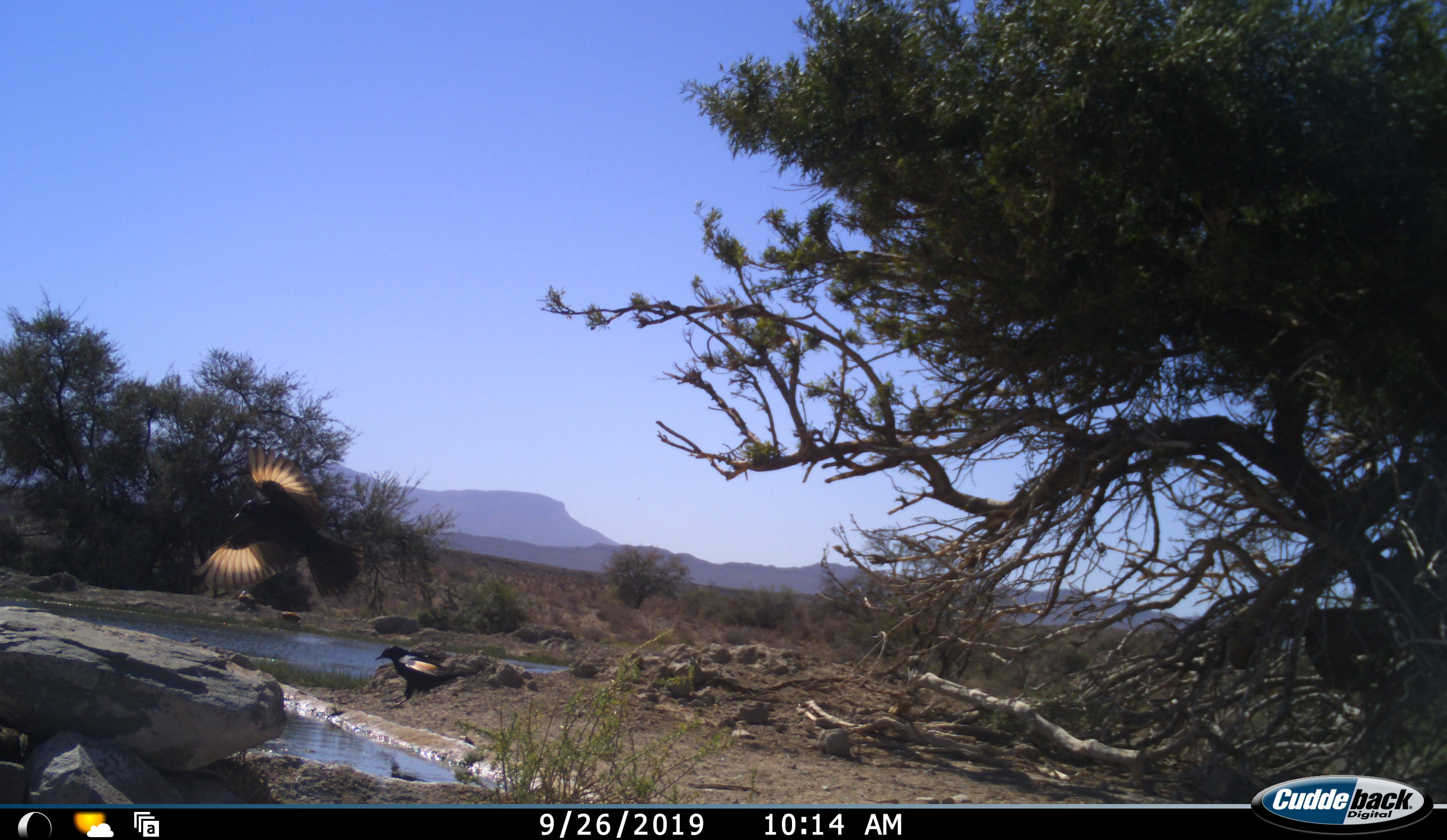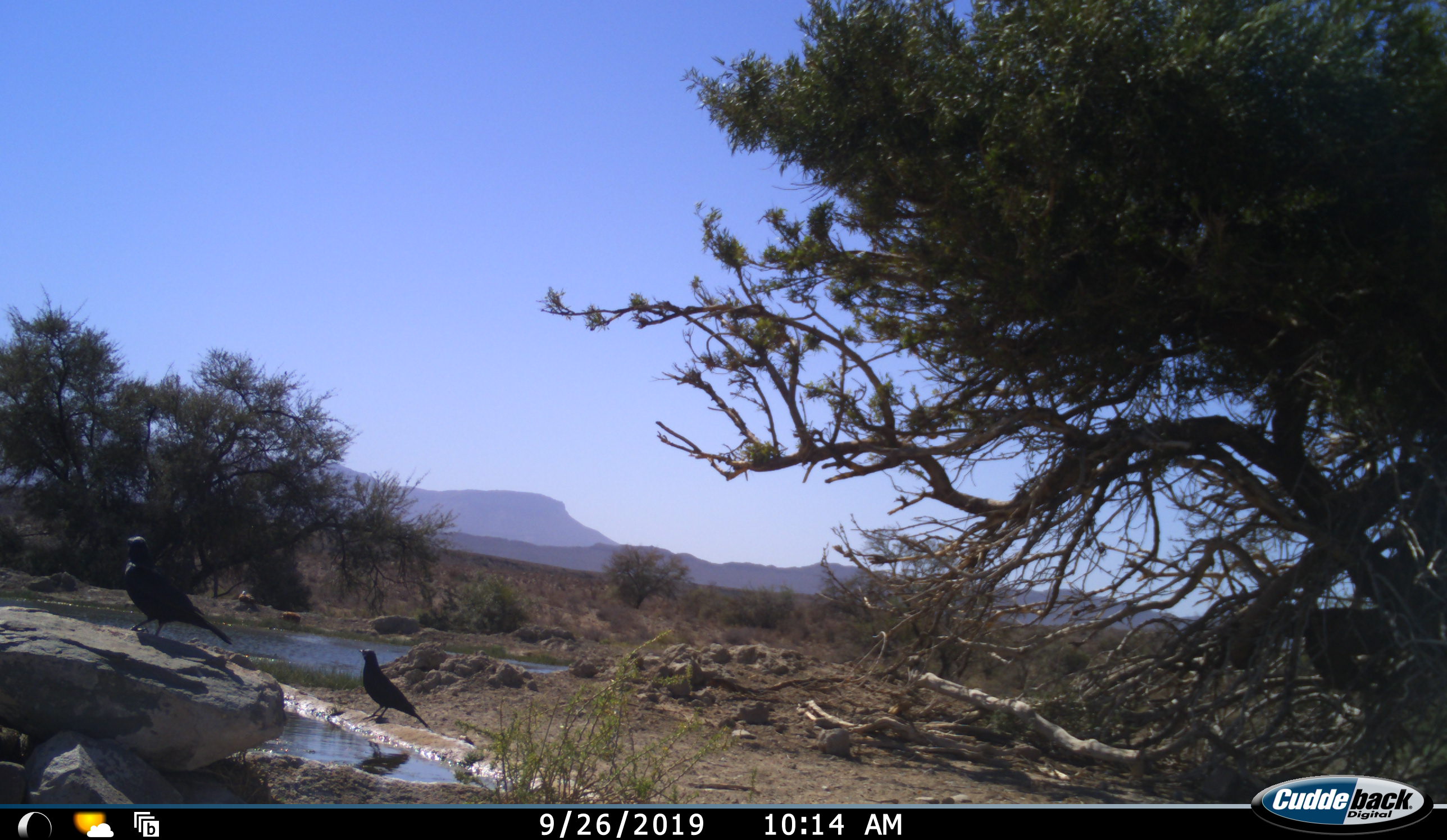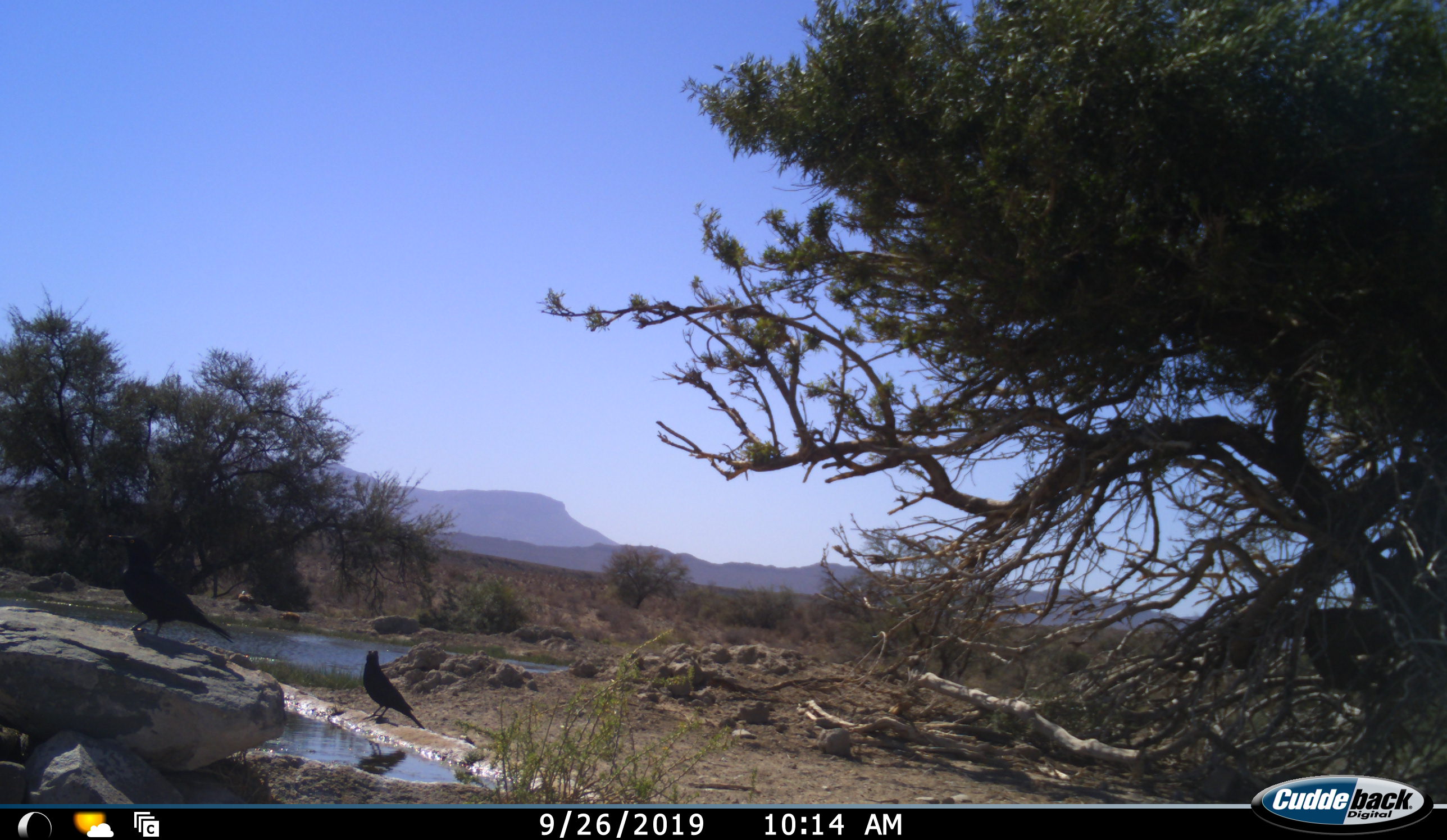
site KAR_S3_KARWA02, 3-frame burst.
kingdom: Animalia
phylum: Chordata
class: Aves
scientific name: Aves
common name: bird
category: birdother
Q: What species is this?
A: Birdother (bird) (Aves).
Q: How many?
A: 2.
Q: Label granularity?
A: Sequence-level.